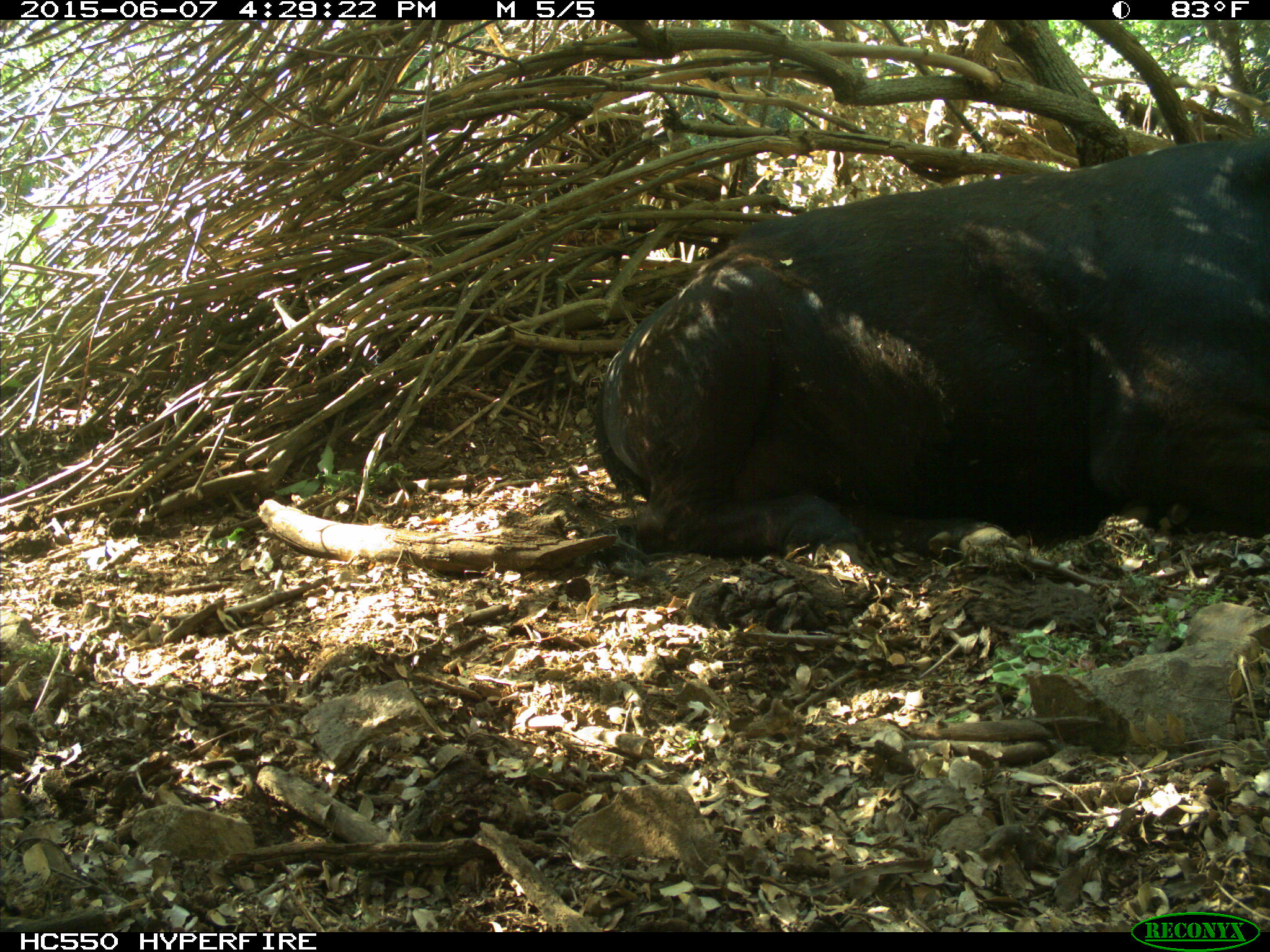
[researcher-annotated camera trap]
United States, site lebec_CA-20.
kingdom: Animalia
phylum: Chordata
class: Mammalia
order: Artiodactyla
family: Bovidae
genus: Bos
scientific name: Bos taurus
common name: domestic cow